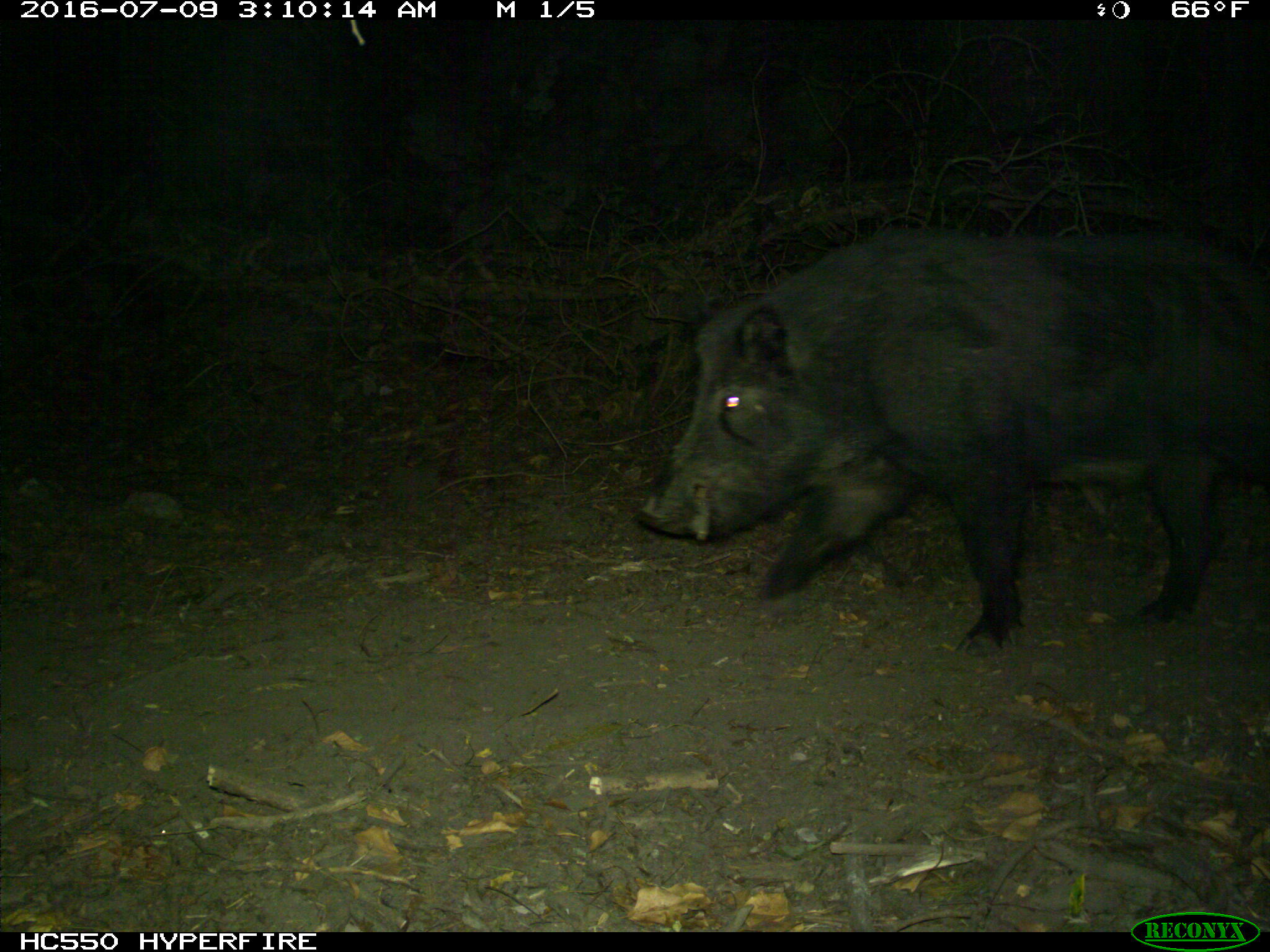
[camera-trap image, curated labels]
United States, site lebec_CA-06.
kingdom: Animalia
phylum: Chordata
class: Mammalia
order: Artiodactyla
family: Suidae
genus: Sus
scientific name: Sus scrofa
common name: wild boar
Sus scrofa (wild boar).